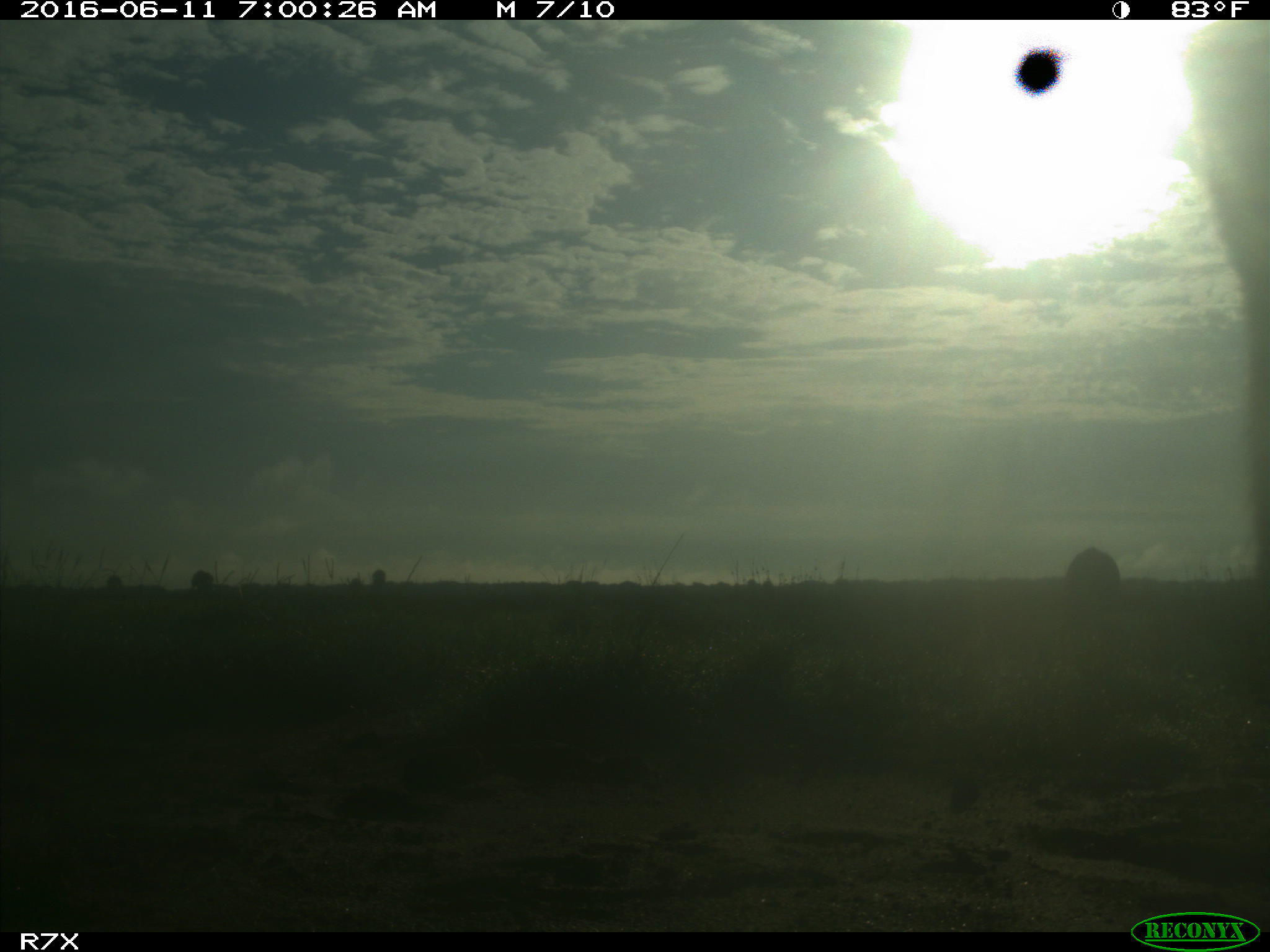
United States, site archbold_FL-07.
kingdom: Animalia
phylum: Chordata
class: Mammalia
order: Artiodactyla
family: Bovidae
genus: Bos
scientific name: Bos taurus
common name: domestic cow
Bos taurus (domestic cow).